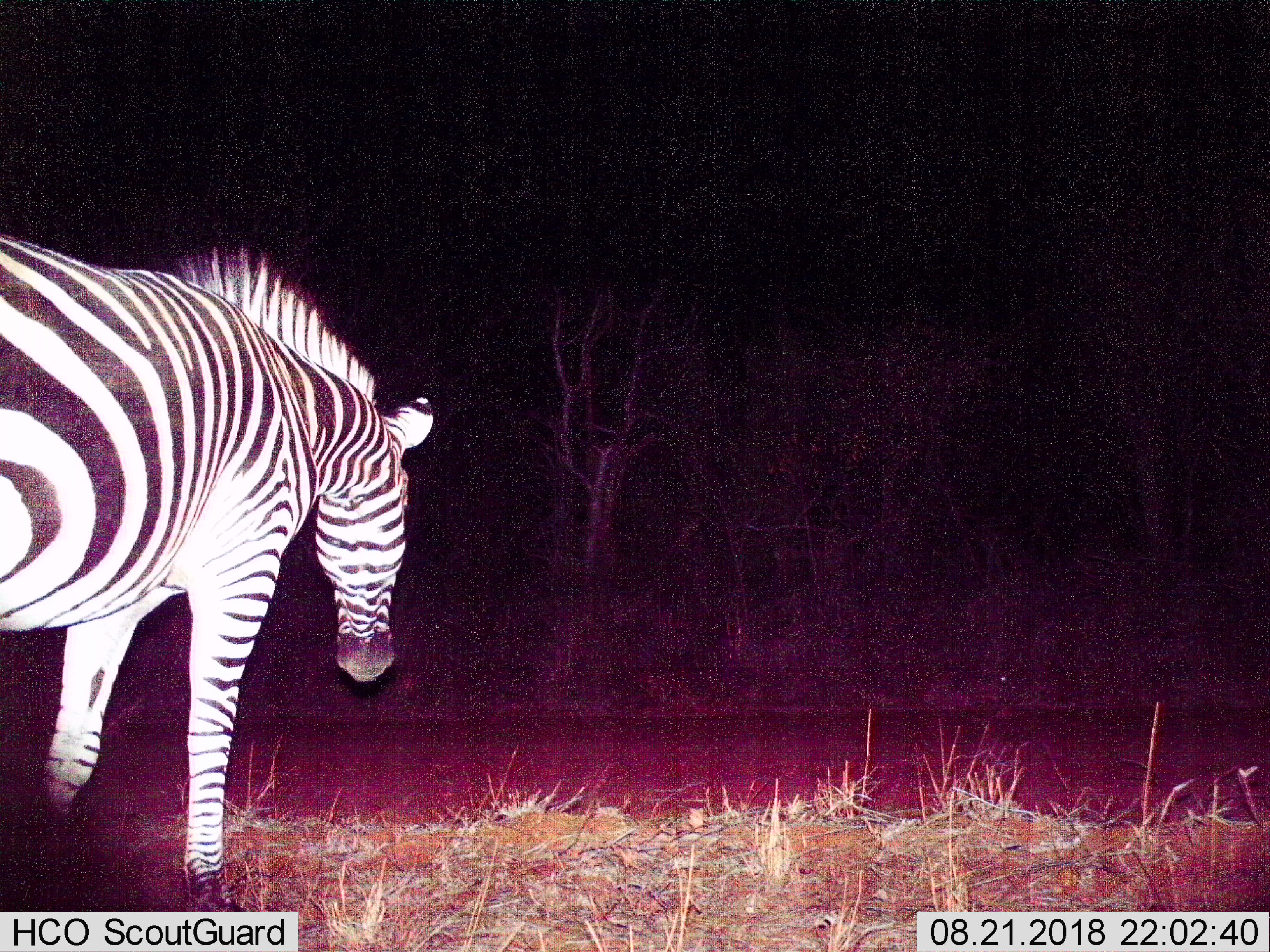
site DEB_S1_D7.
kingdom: Animalia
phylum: Chordata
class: Mammalia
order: Perissodactyla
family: Equidae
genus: Equus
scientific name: Equus quagga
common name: plains zebra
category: zebraplains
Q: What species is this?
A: Zebraplains (plains zebra) (Equus quagga).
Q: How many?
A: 1.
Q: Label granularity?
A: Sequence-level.